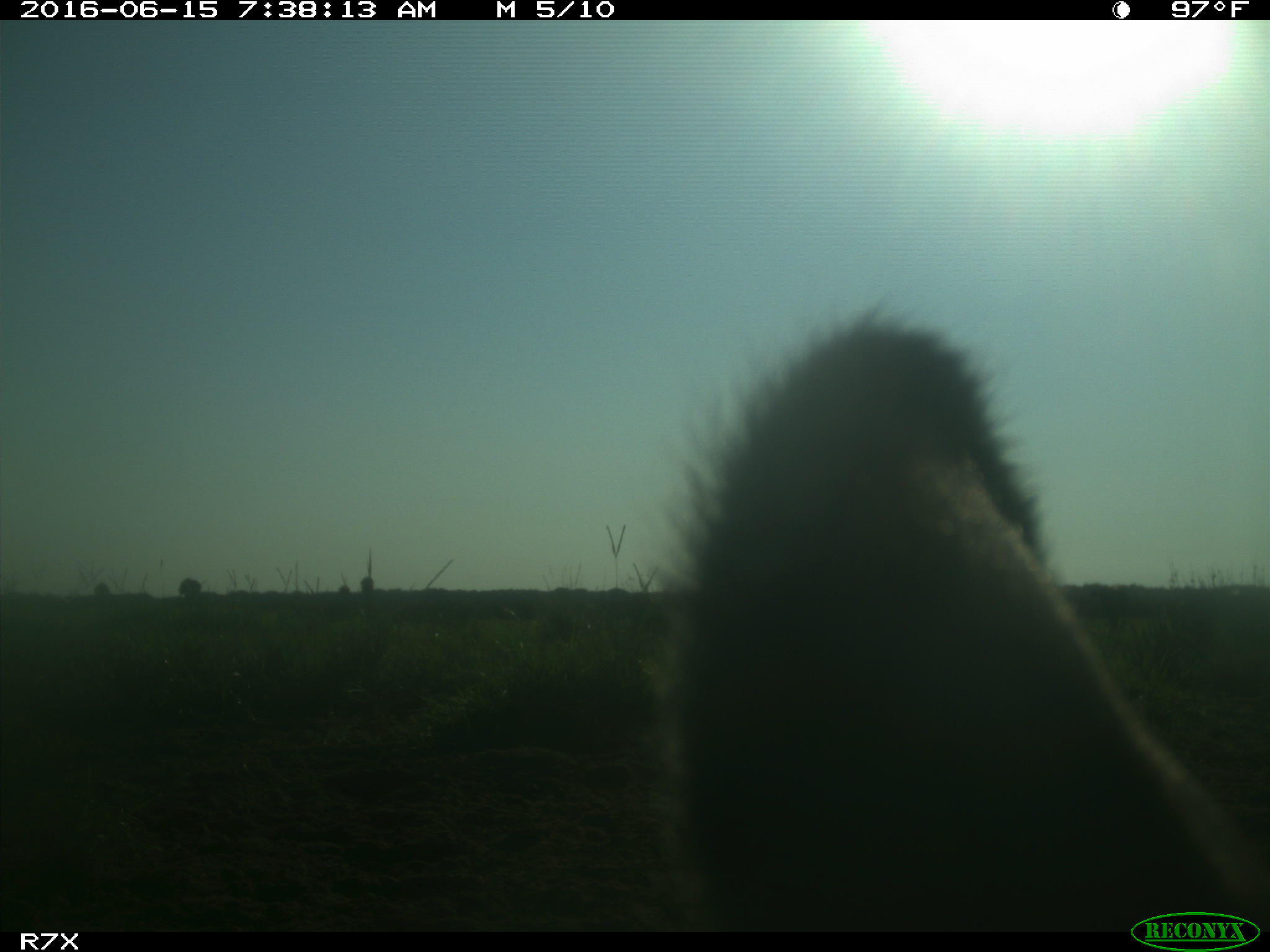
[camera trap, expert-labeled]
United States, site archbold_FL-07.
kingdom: Animalia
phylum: Chordata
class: Mammalia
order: Artiodactyla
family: Bovidae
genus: Bos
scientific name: Bos taurus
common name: domestic cow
Bos taurus (domestic cow).